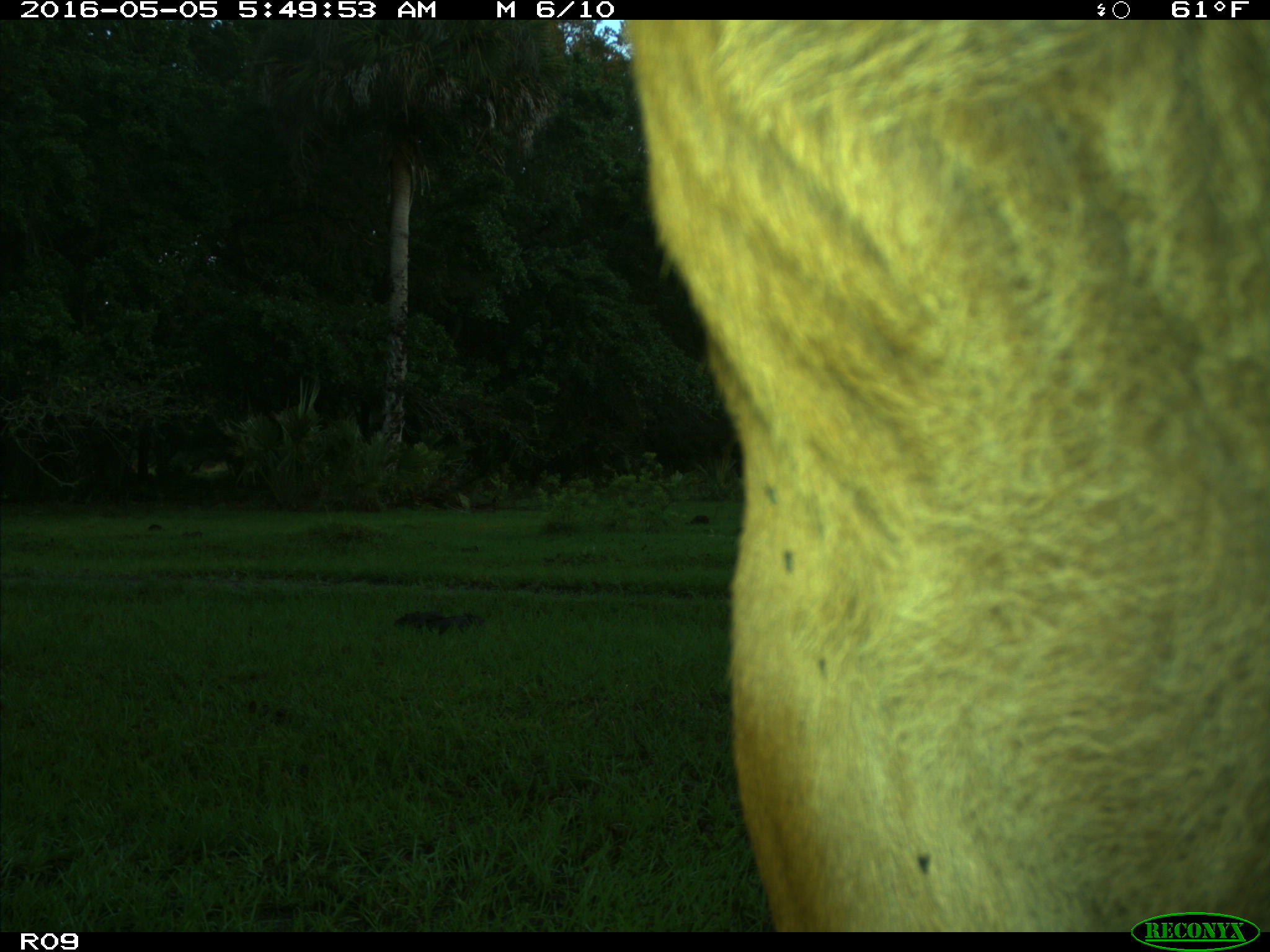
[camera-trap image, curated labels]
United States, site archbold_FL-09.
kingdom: Animalia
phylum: Chordata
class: Mammalia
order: Artiodactyla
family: Bovidae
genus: Bos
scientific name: Bos taurus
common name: domestic cow